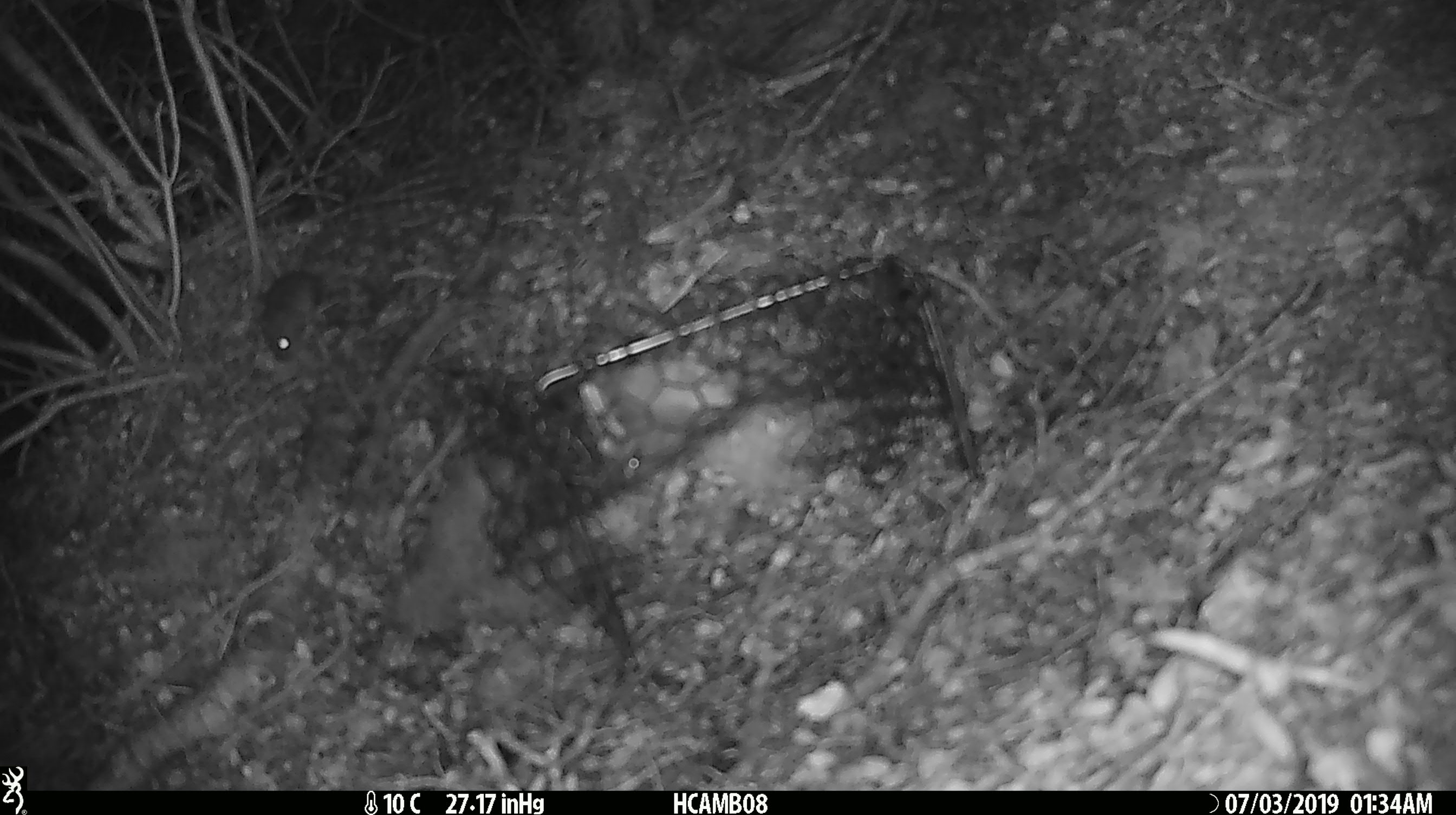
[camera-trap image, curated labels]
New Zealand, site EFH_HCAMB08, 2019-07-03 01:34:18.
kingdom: Animalia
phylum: Chordata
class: Mammalia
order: Rodentia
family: Muridae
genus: Mus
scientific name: Mus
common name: mouse